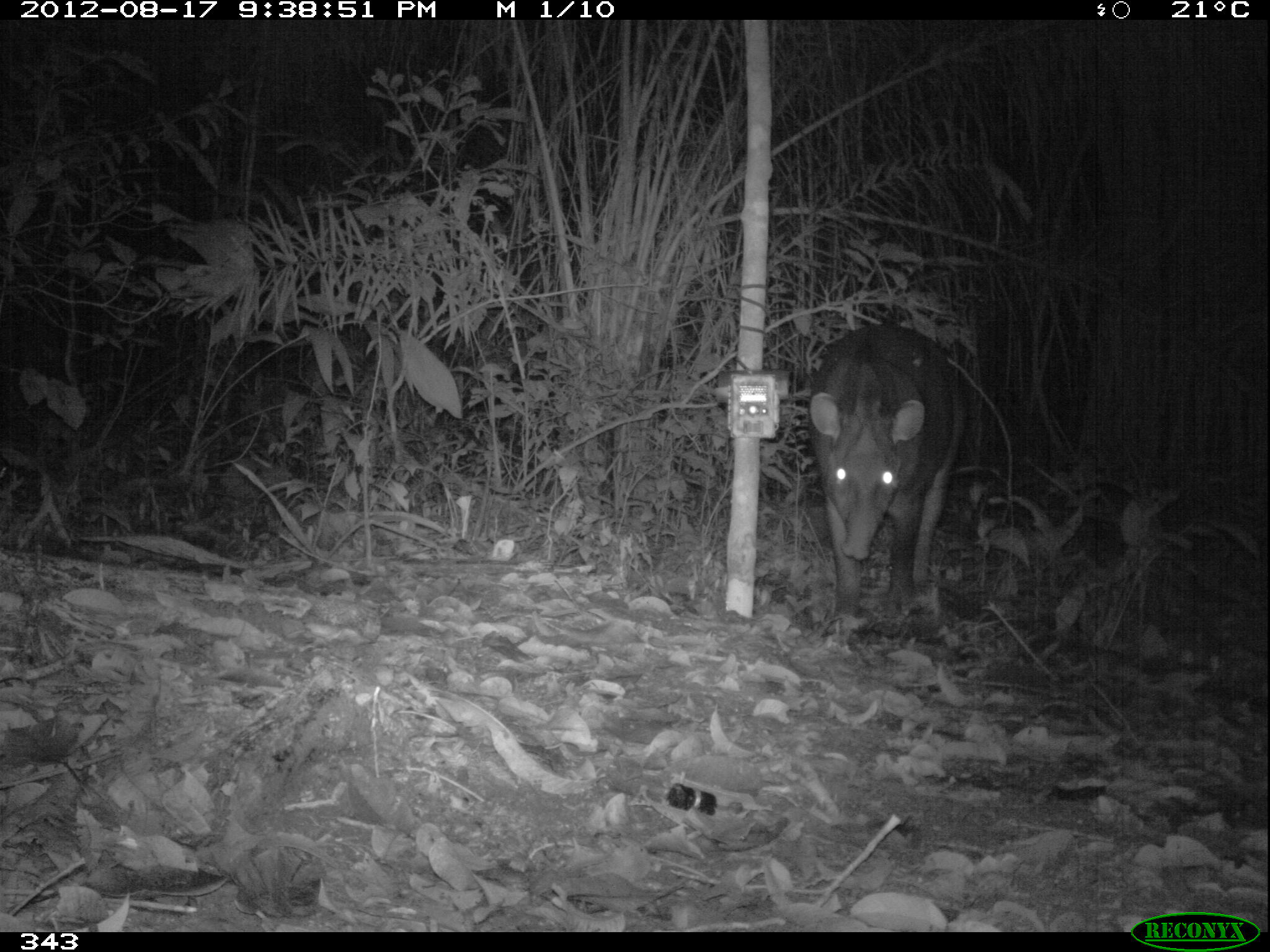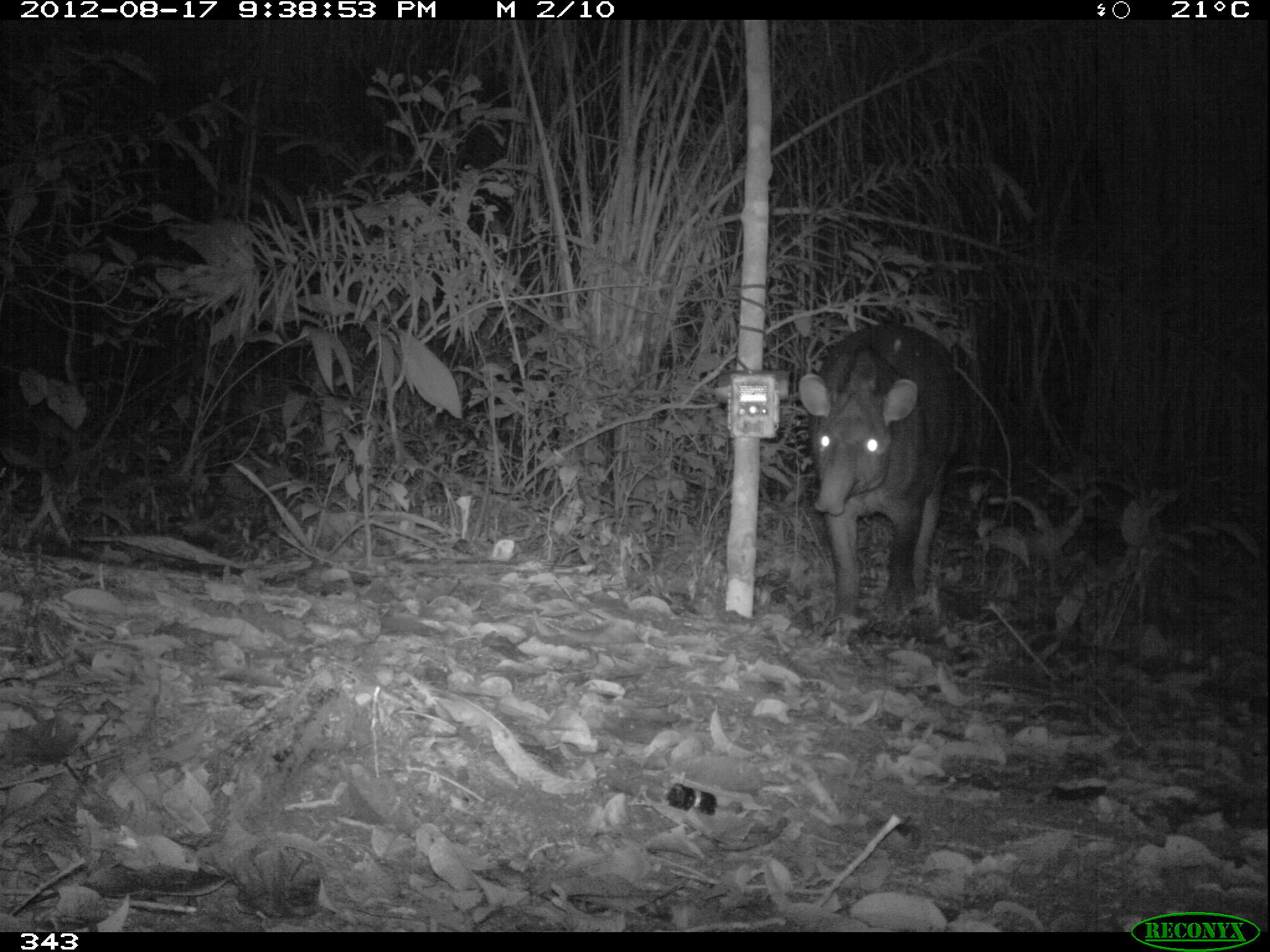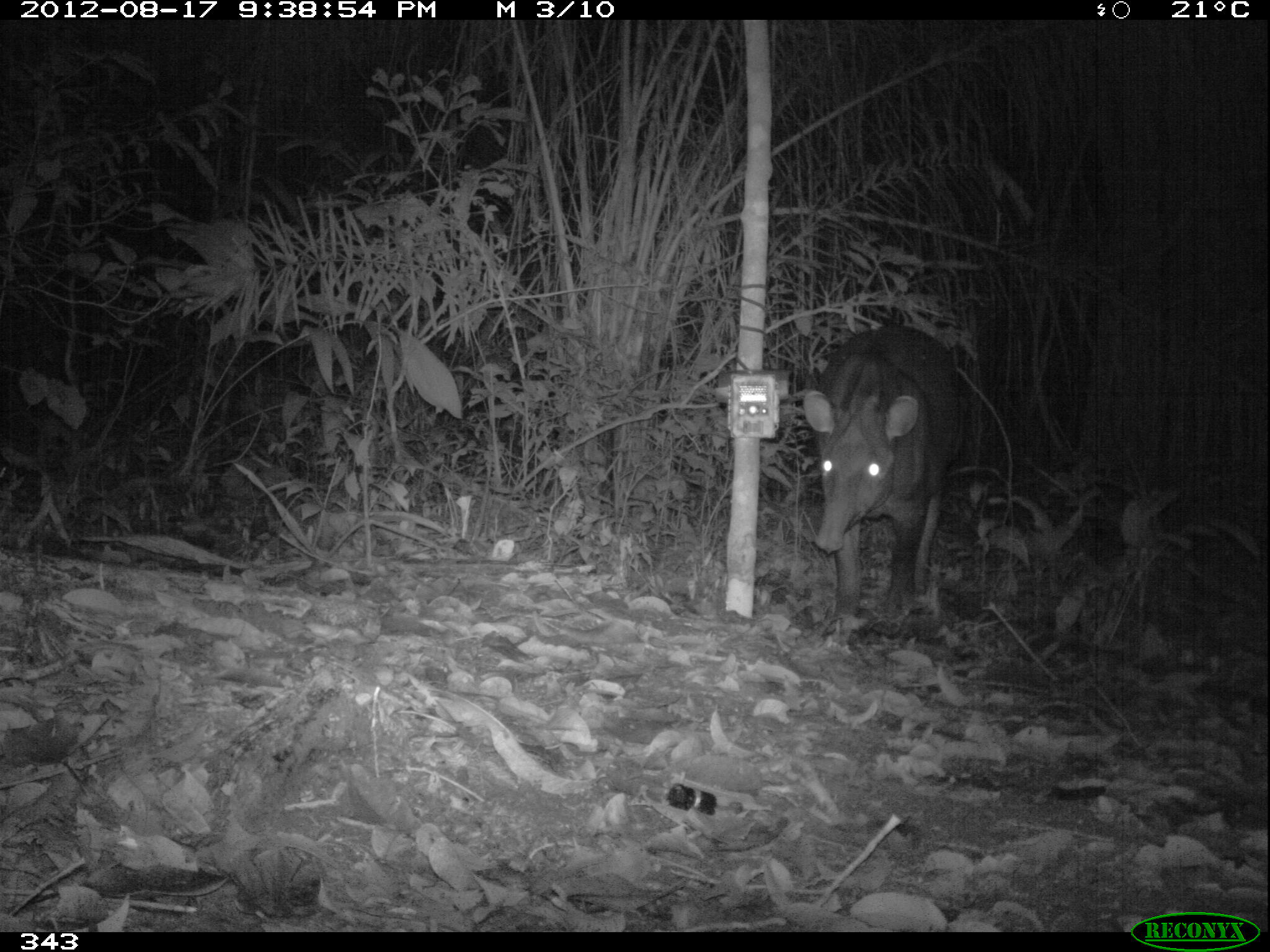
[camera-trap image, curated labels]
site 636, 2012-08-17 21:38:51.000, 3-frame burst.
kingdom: Animalia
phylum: Chordata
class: Mammalia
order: Perissodactyla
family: Tapiridae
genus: Tapirus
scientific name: Tapirus terrestris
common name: south american tapir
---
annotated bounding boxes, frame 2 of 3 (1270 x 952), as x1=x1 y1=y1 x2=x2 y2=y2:
tapirus terrestris: x1=794 y1=319 x2=969 y2=635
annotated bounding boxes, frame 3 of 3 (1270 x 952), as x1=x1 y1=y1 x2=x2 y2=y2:
tapirus terrestris: x1=800 y1=323 x2=966 y2=626